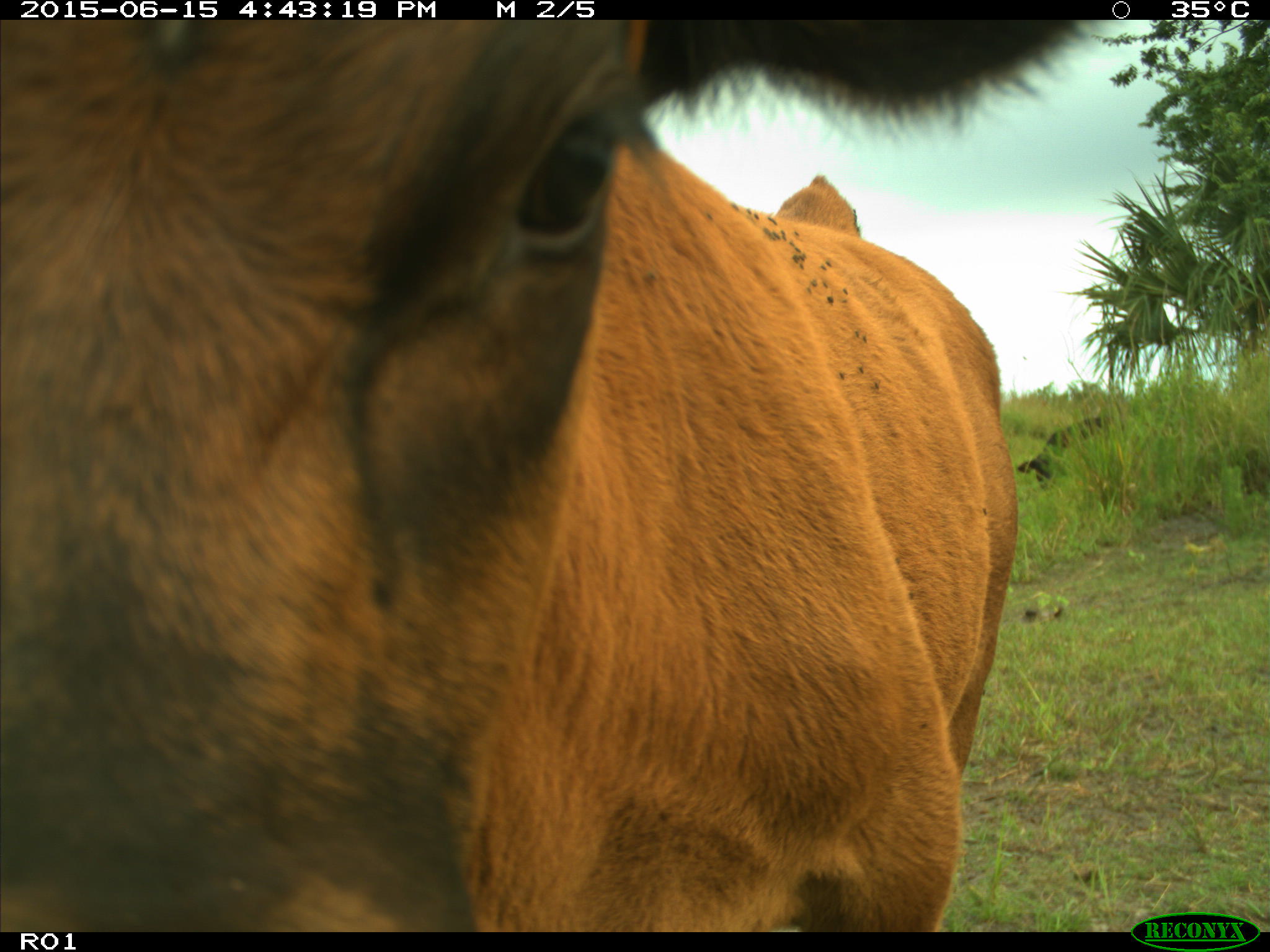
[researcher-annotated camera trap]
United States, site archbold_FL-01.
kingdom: Animalia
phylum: Chordata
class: Mammalia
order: Artiodactyla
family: Bovidae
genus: Bos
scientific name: Bos taurus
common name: domestic cow